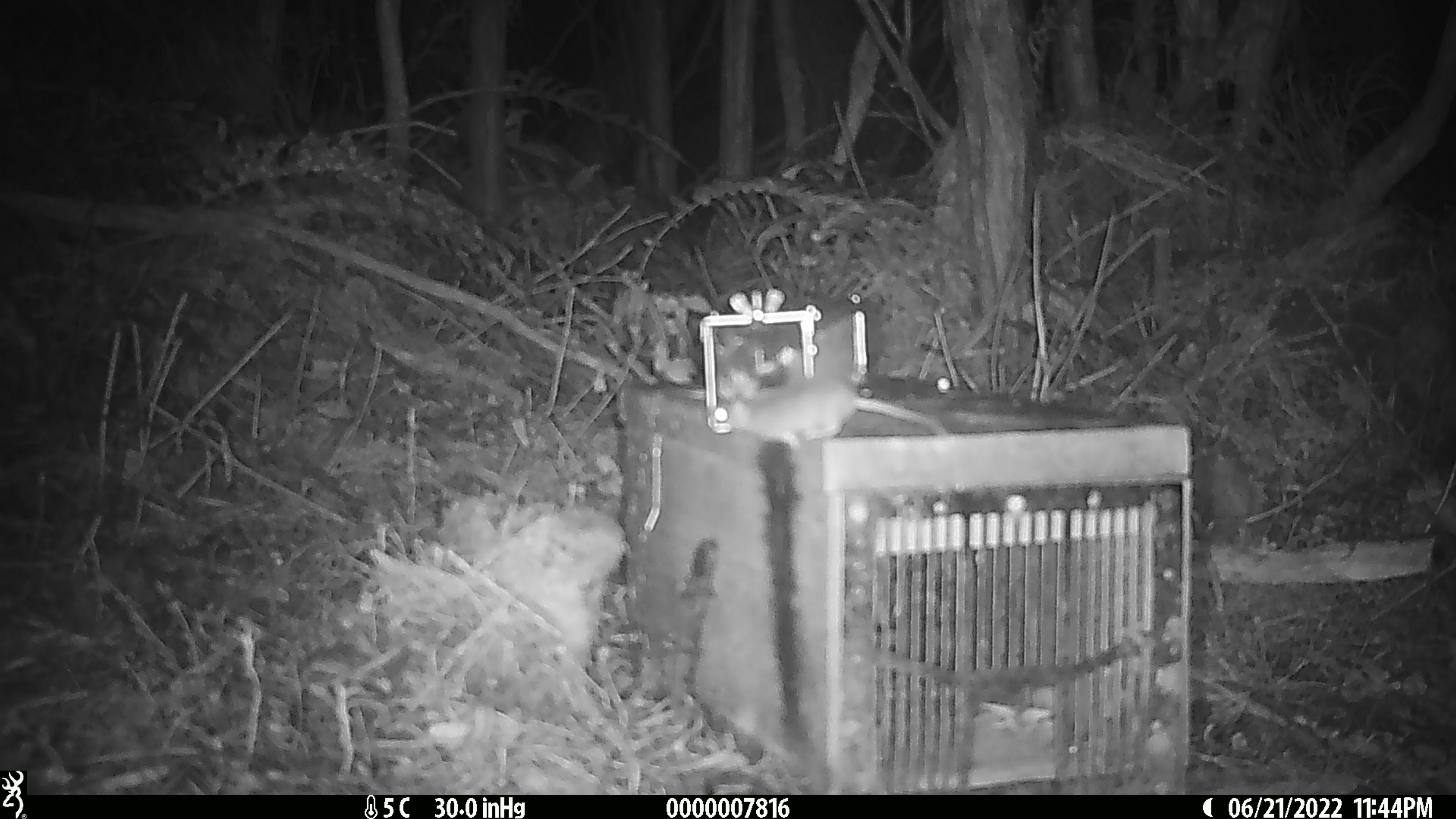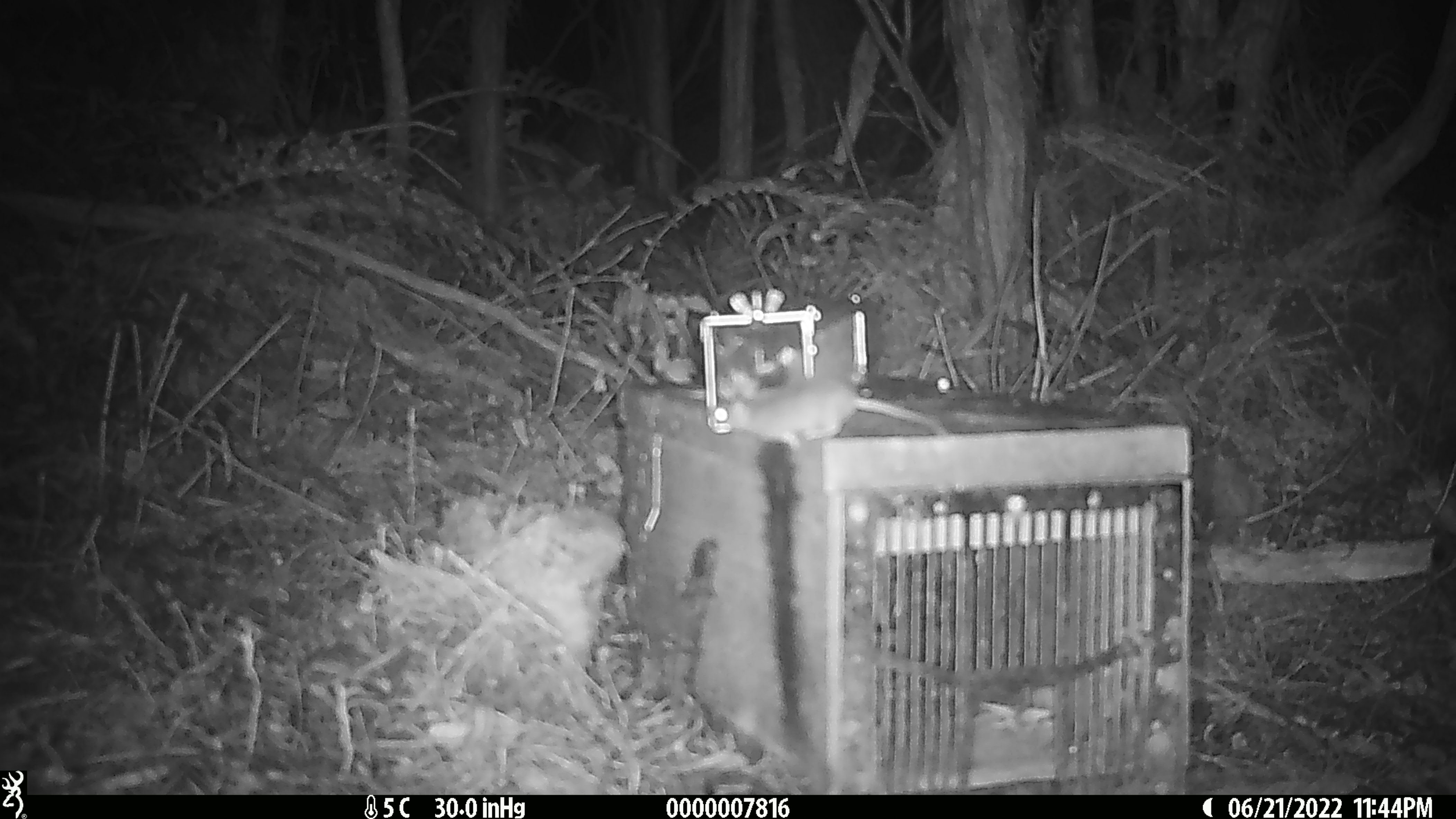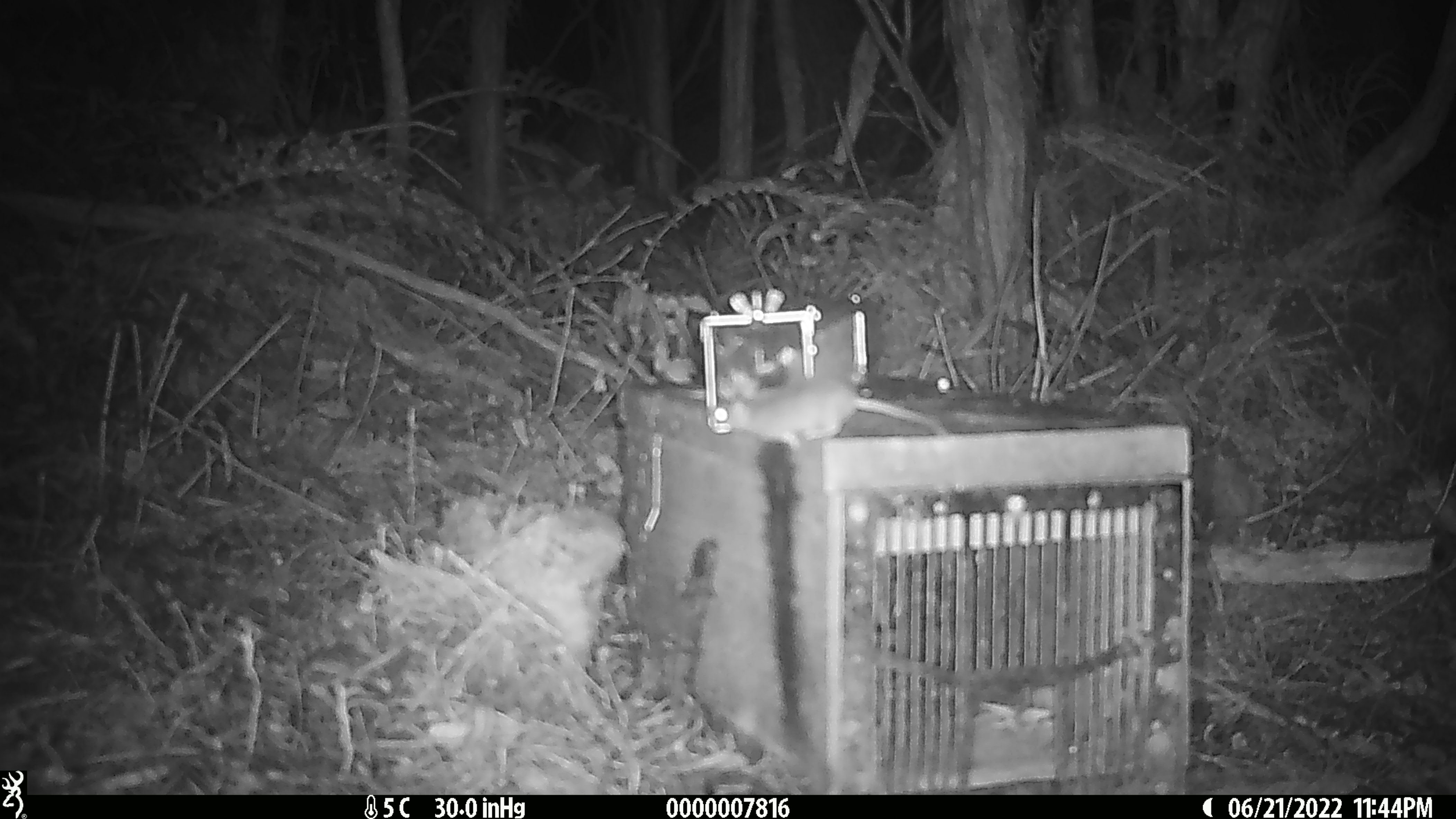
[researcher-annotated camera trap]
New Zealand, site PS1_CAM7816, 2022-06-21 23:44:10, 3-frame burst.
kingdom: Animalia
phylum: Chordata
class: Mammalia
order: Rodentia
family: Muridae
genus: Mus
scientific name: Mus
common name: mouse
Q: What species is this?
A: Mouse (Mus).